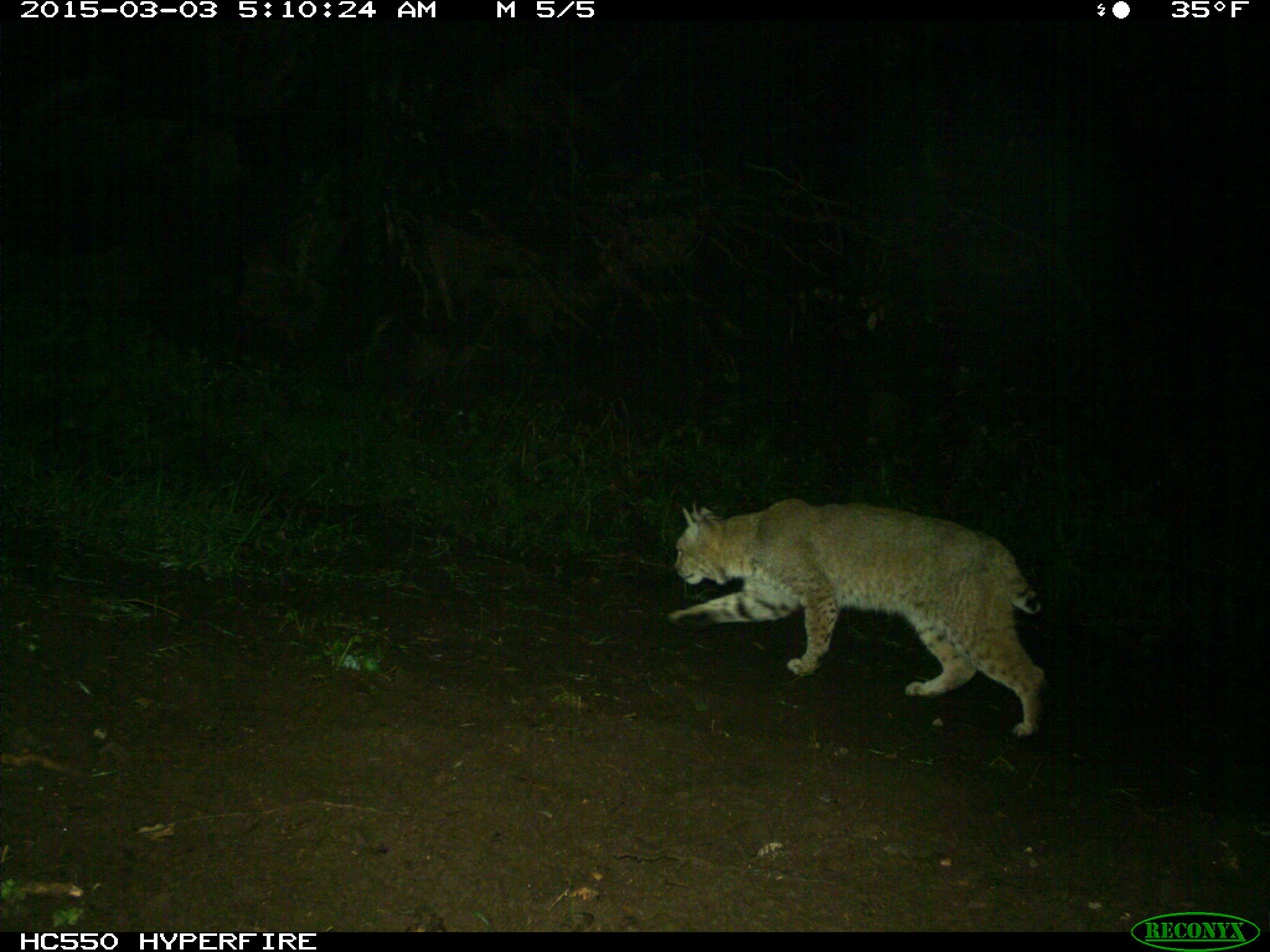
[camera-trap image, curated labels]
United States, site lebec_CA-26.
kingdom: Animalia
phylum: Chordata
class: Mammalia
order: Carnivora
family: Felidae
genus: Lynx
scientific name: Lynx rufus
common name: bobcat